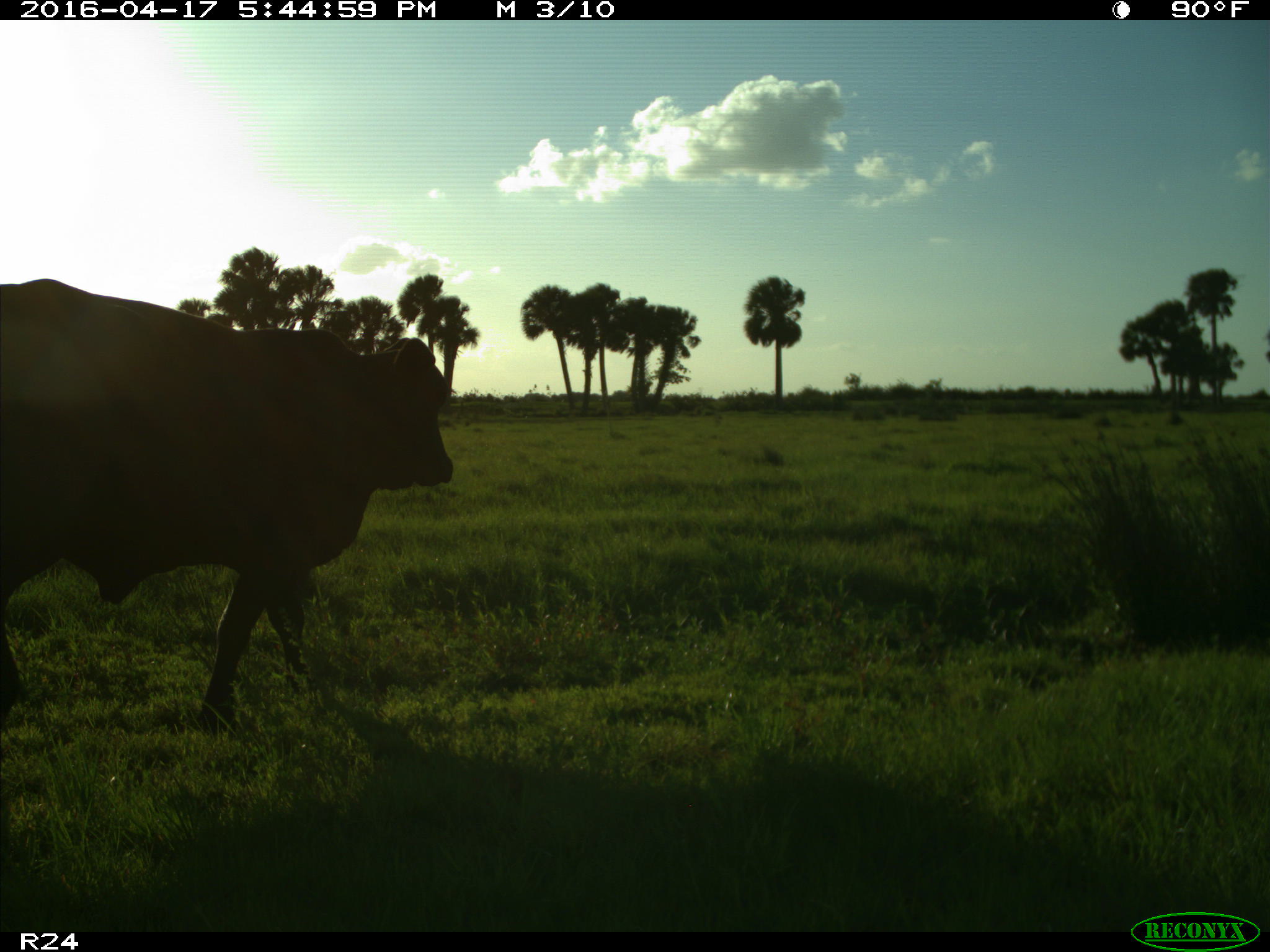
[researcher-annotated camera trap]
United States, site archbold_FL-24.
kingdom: Animalia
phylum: Chordata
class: Mammalia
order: Artiodactyla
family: Bovidae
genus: Bos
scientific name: Bos taurus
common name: domestic cow